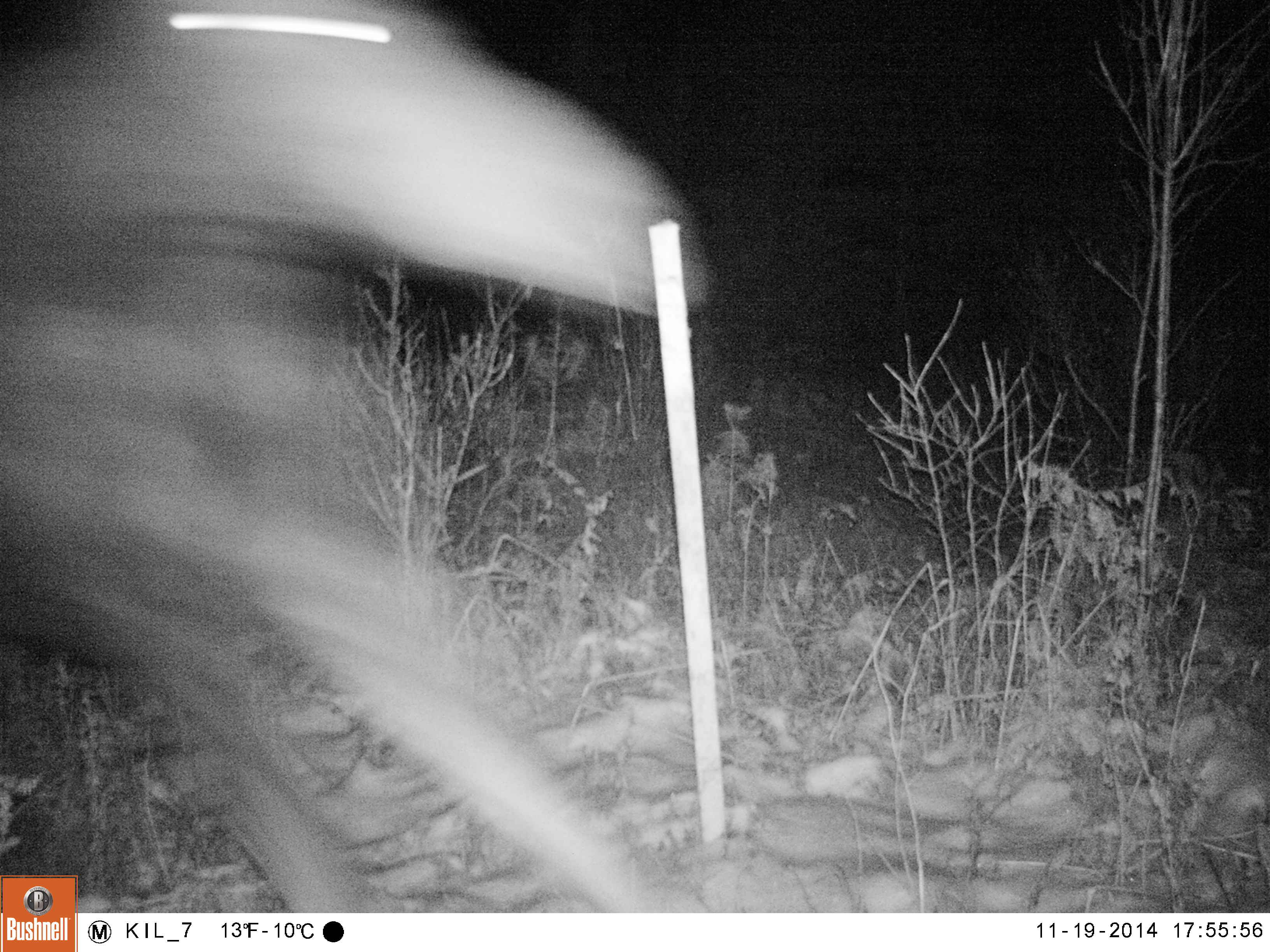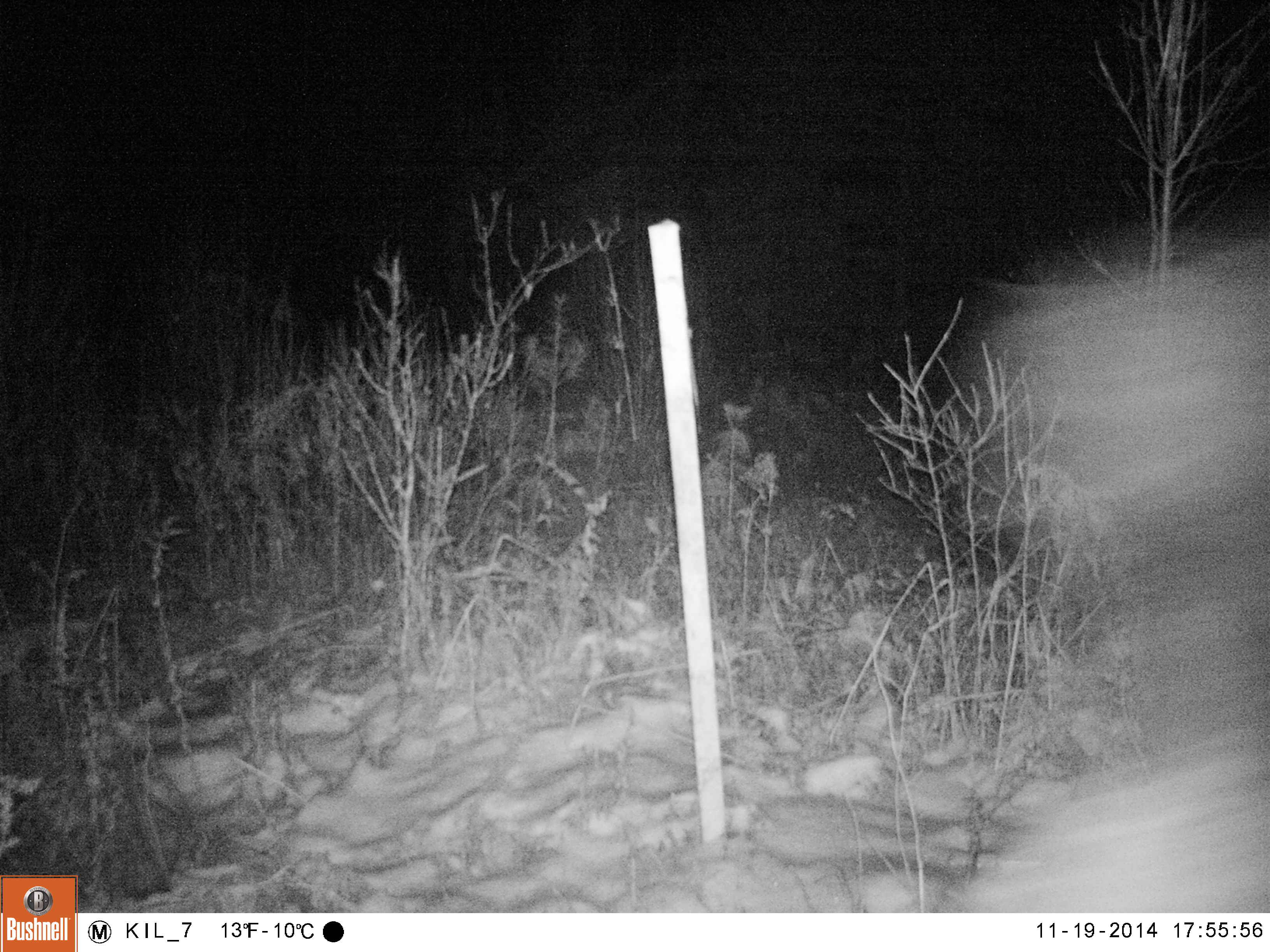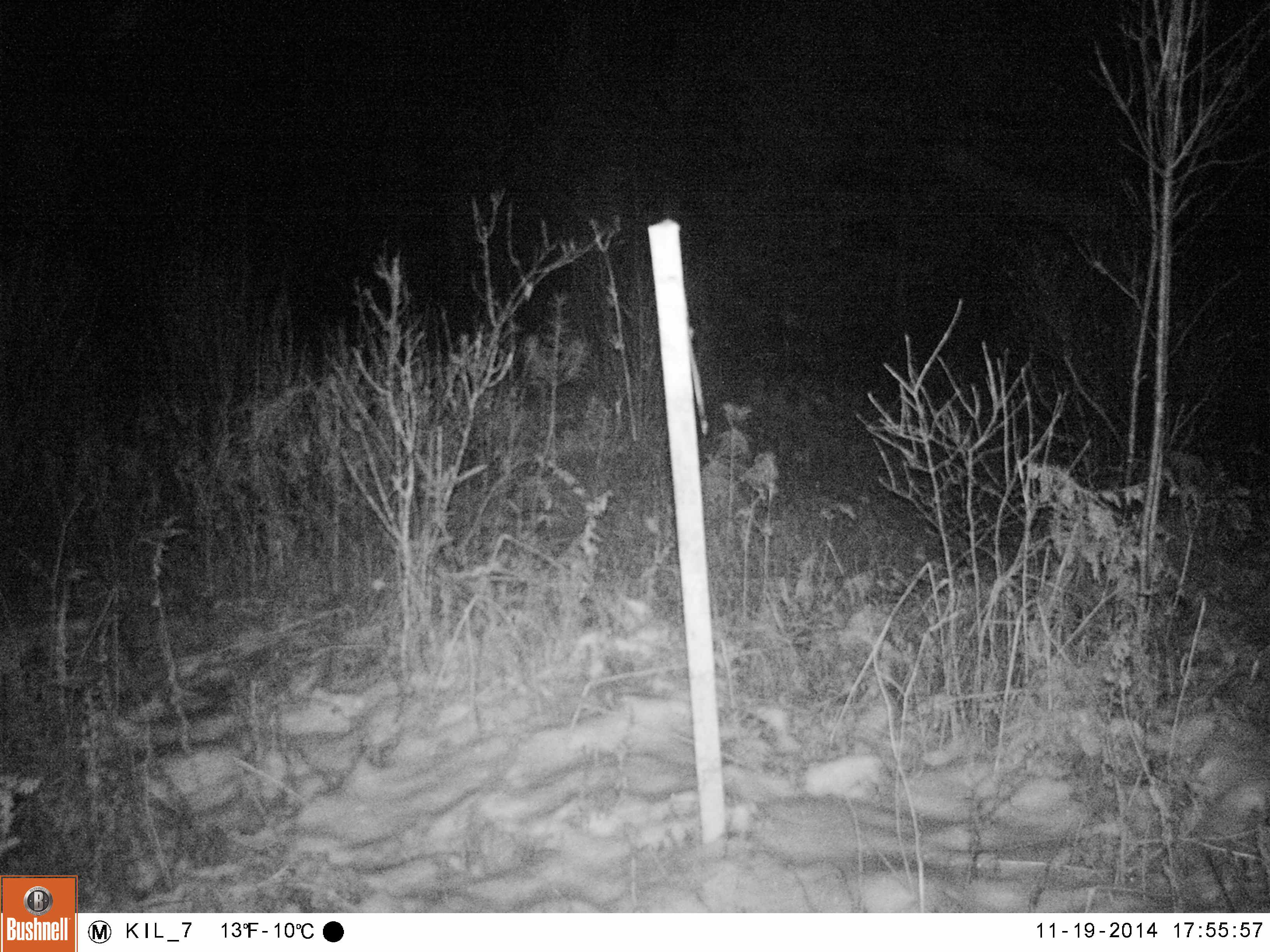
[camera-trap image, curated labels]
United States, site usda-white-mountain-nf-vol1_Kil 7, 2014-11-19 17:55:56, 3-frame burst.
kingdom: Animalia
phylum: Chordata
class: Mammalia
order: Artiodactyla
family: Cervidae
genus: Alces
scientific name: Alces alces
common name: moose